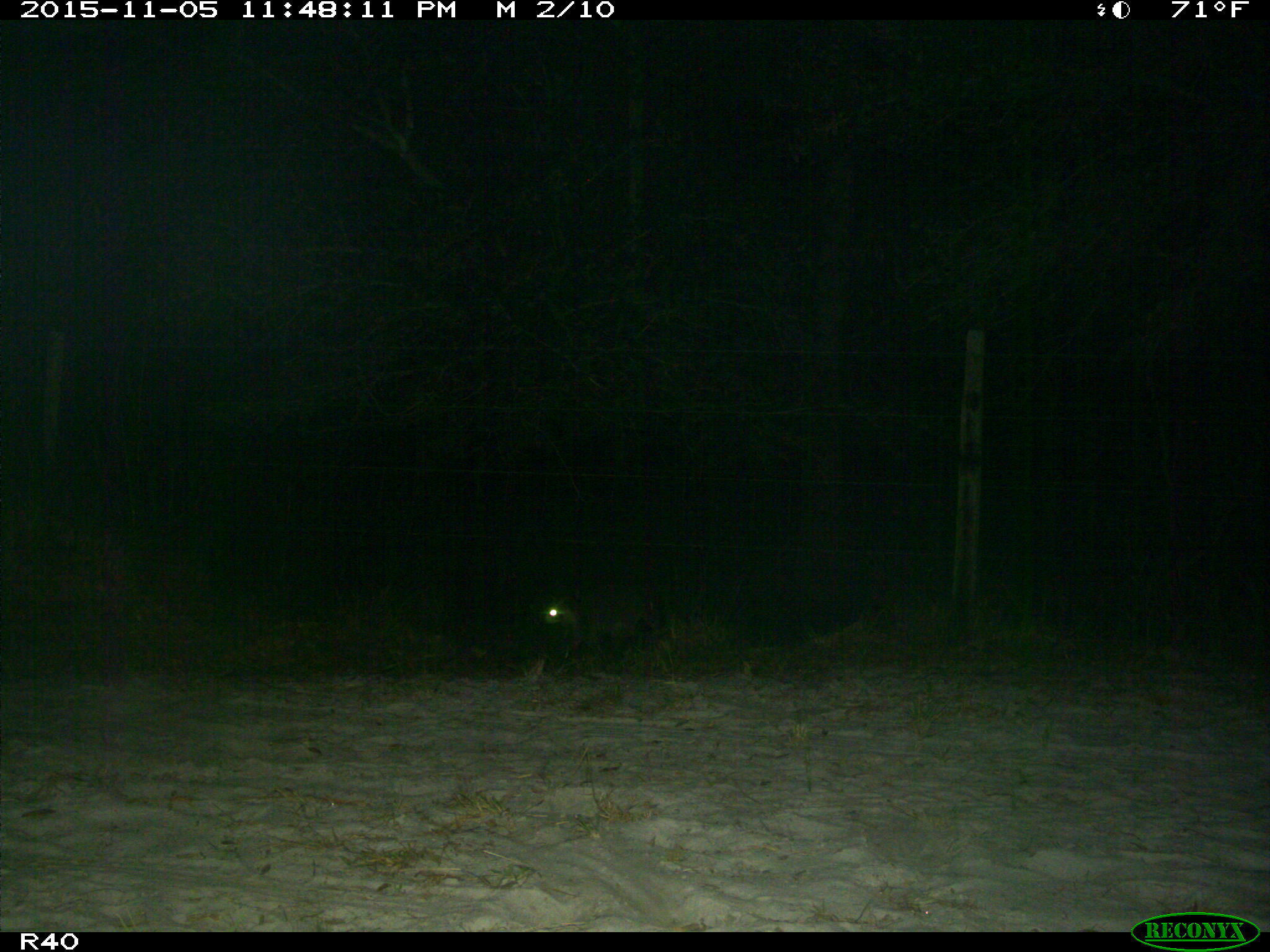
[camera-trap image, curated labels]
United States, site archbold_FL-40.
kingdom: Animalia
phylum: Chordata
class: Mammalia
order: Carnivora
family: Procyonidae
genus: Procyon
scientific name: Procyon lotor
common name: common raccoon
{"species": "Procyon lotor (common raccoon)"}